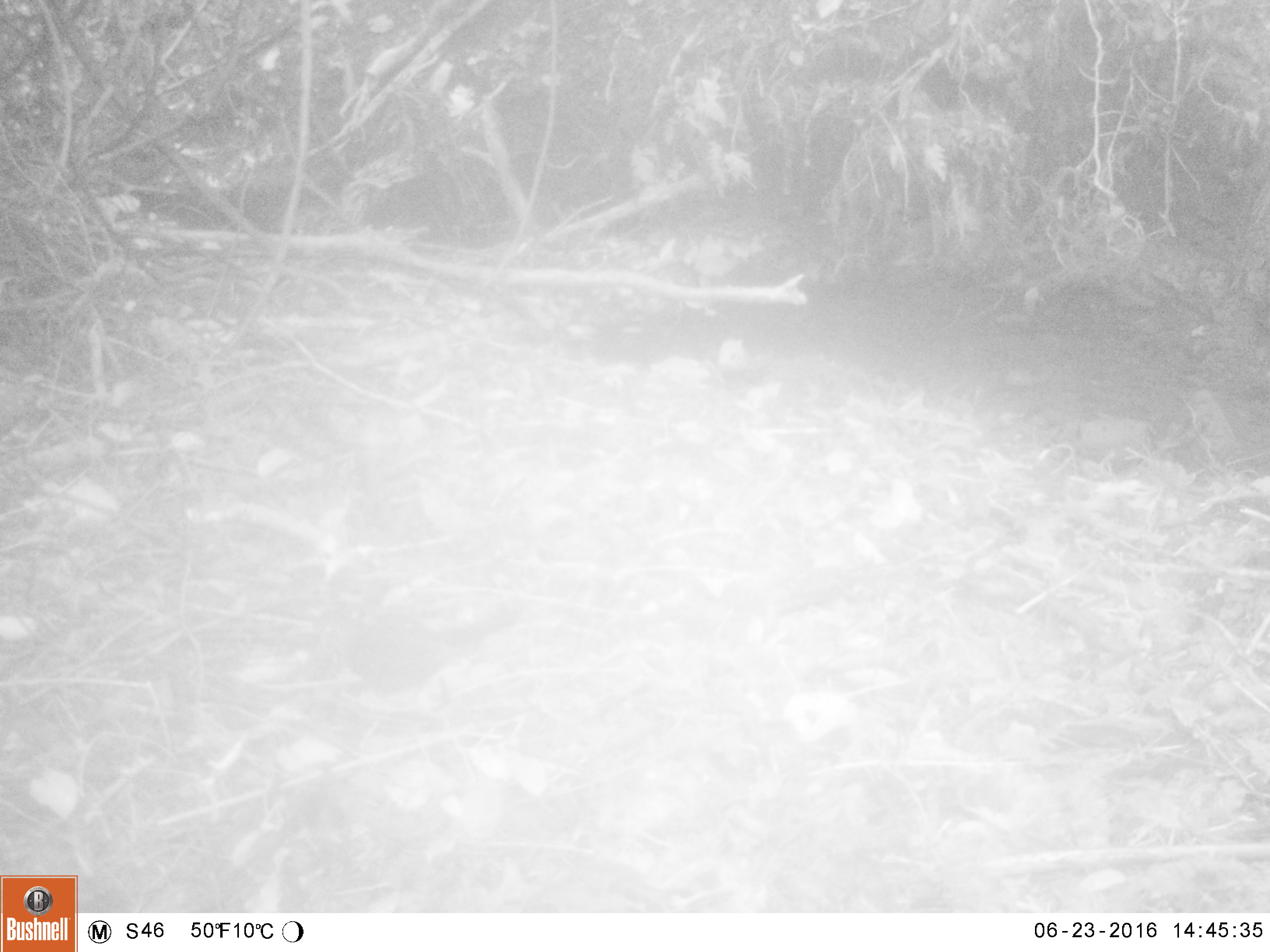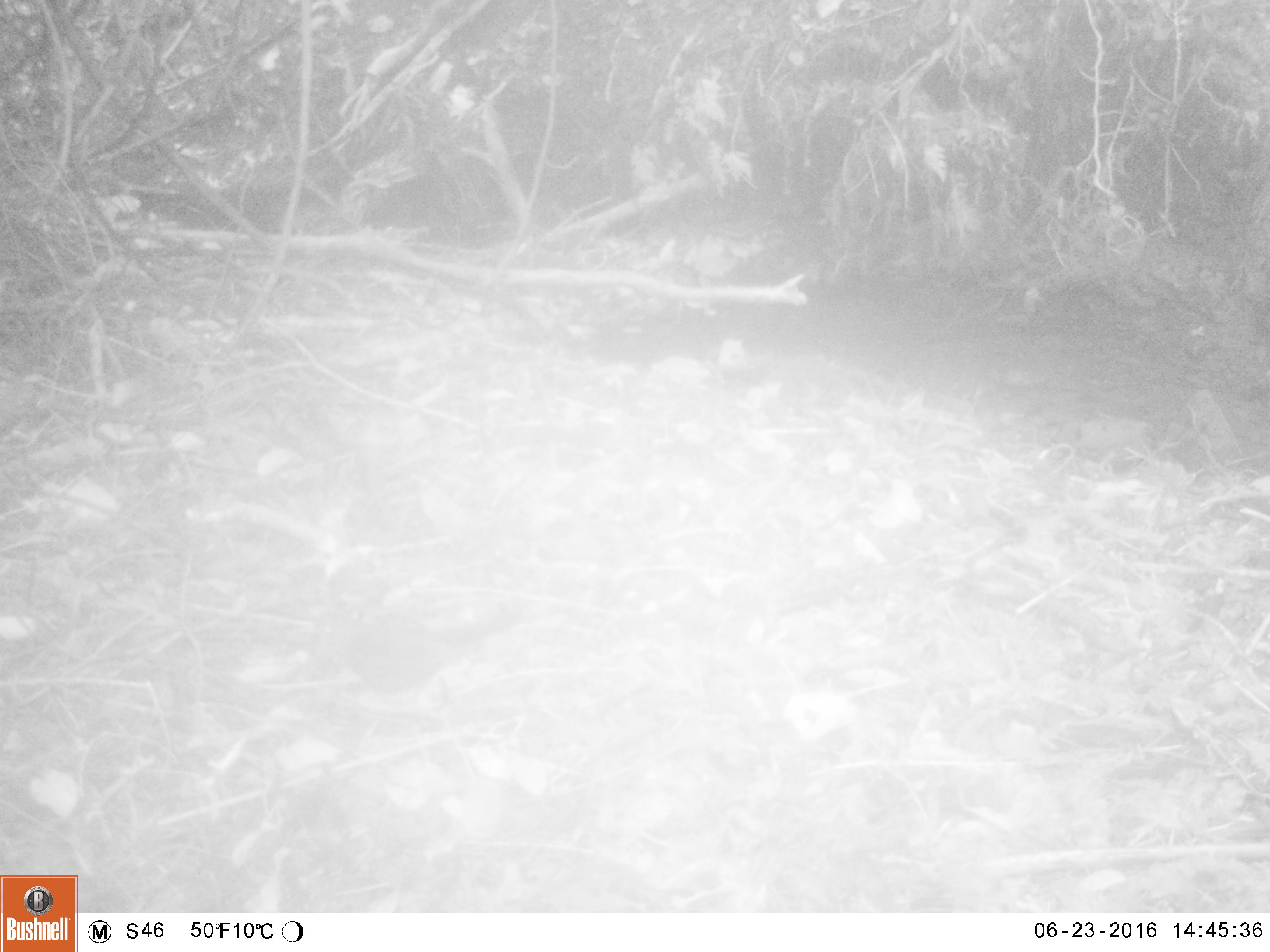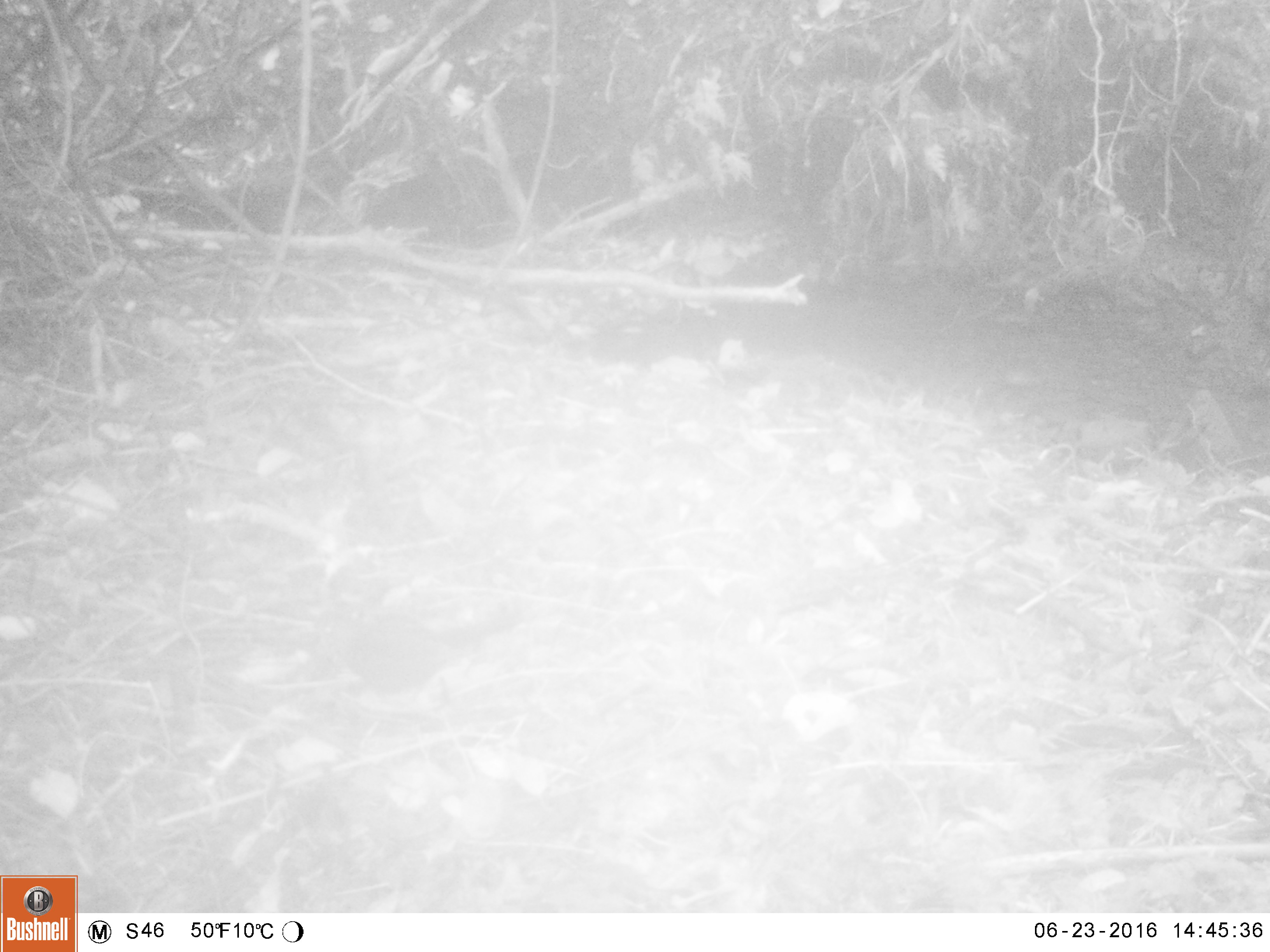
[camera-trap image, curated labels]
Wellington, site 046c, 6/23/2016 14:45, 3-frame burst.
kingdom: Animalia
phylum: Chordata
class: Aves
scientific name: Aves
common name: bird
Bird (Aves).